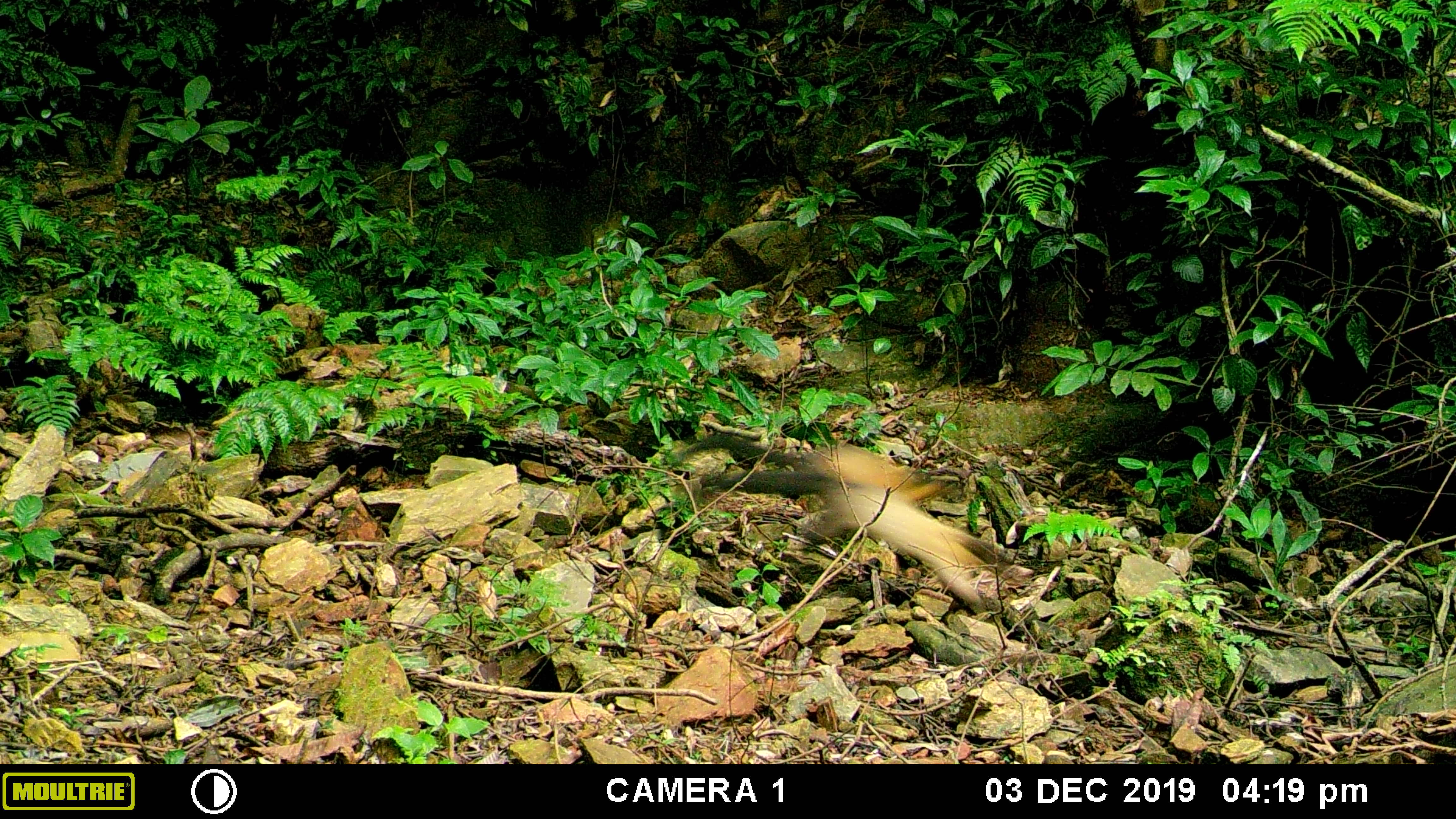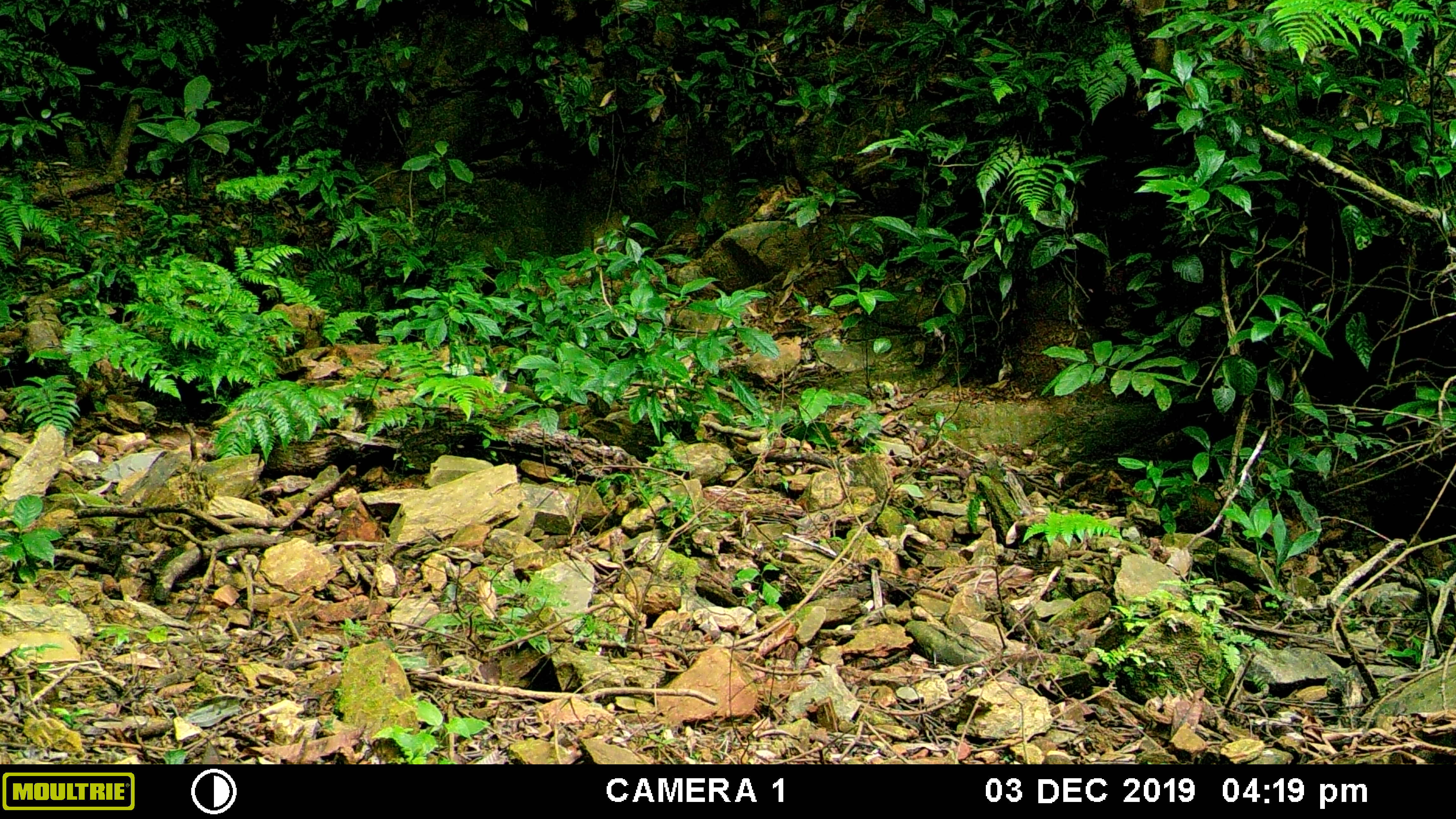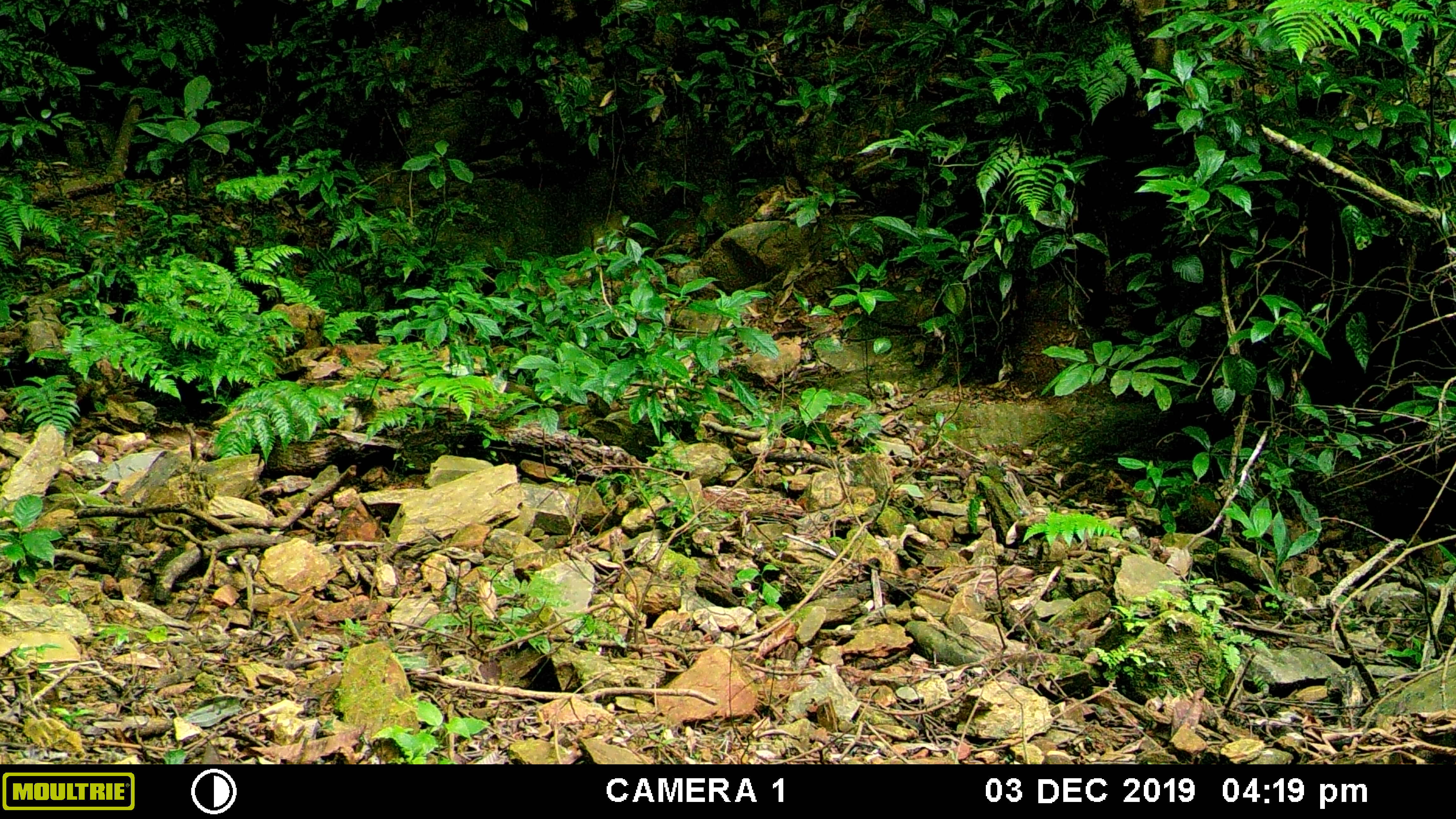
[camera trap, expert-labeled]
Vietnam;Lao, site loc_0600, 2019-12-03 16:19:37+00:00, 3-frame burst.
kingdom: Animalia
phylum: Chordata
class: Mammalia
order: Carnivora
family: Mustelidae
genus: Martes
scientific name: Martes flavigula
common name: yellow-throated marten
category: yellow throated marten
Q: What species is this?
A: Yellow throated marten (yellow-throated marten) (Martes flavigula).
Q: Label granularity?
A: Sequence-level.